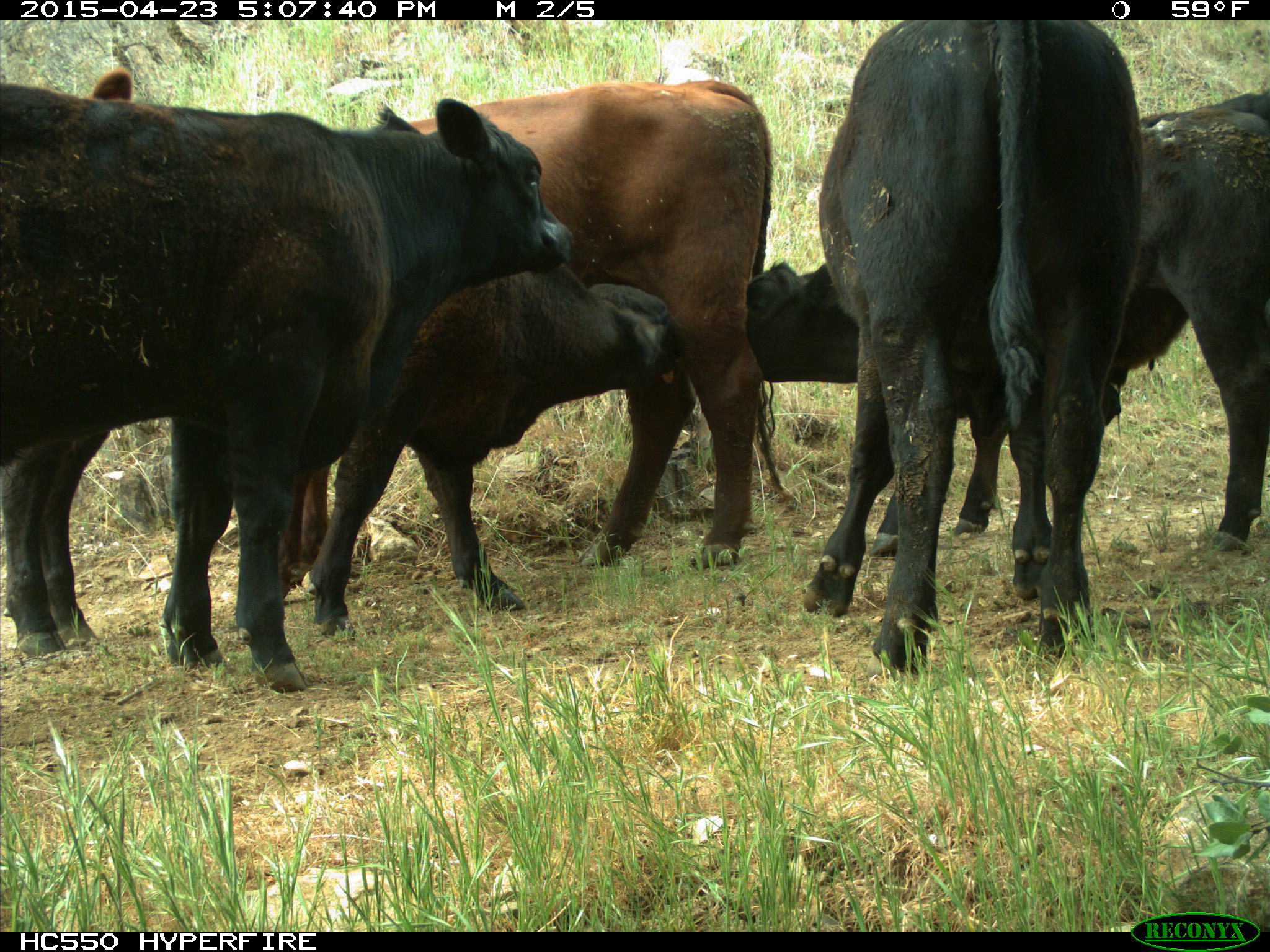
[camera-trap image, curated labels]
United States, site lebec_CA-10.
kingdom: Animalia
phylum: Chordata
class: Mammalia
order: Artiodactyla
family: Bovidae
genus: Bos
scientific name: Bos taurus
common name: domestic cow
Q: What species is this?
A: Bos taurus (domestic cow).